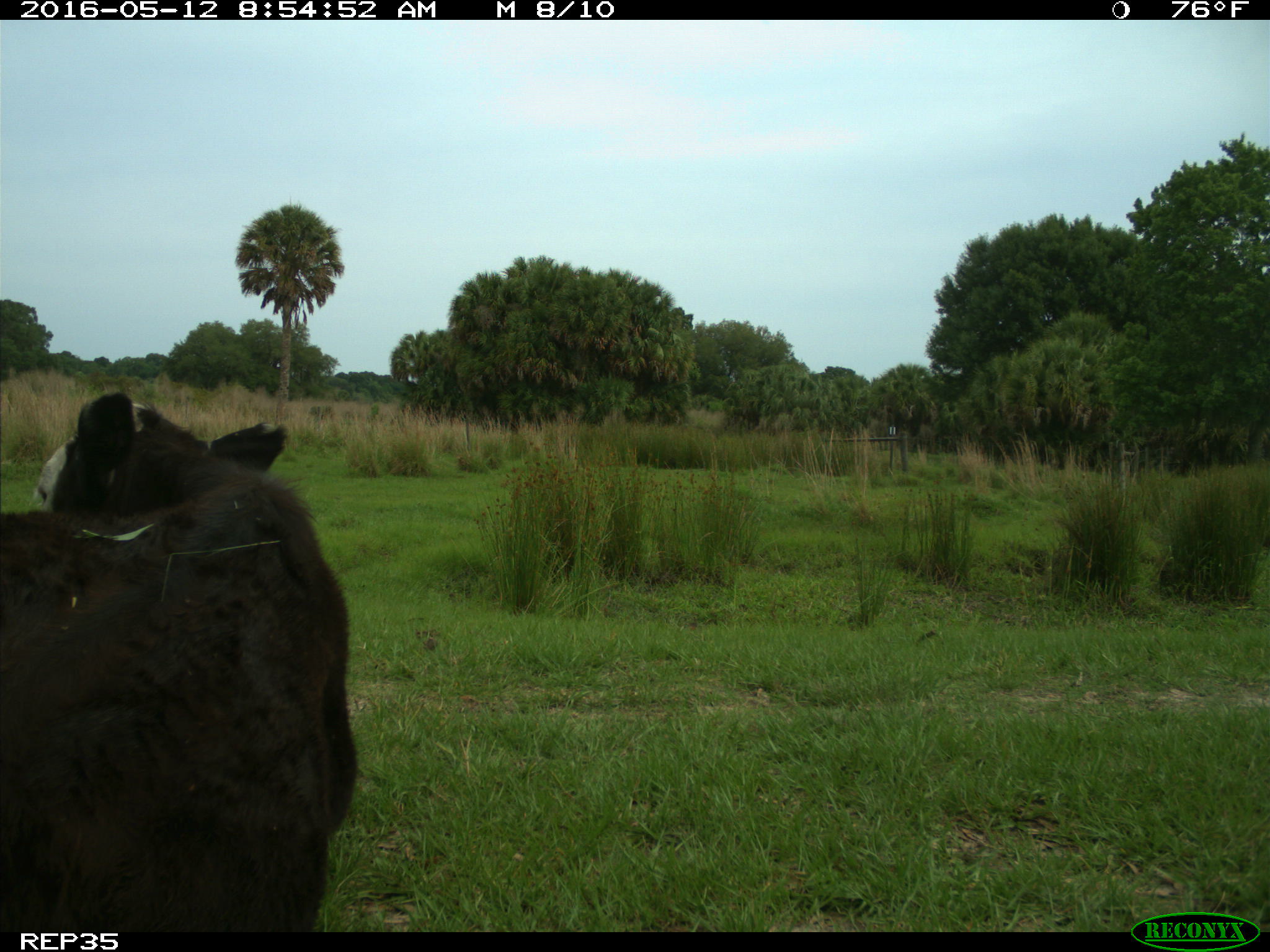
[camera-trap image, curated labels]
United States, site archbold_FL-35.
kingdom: Animalia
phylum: Chordata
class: Mammalia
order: Artiodactyla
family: Bovidae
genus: Bos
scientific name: Bos taurus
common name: domestic cow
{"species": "Bos taurus (domestic cow)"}